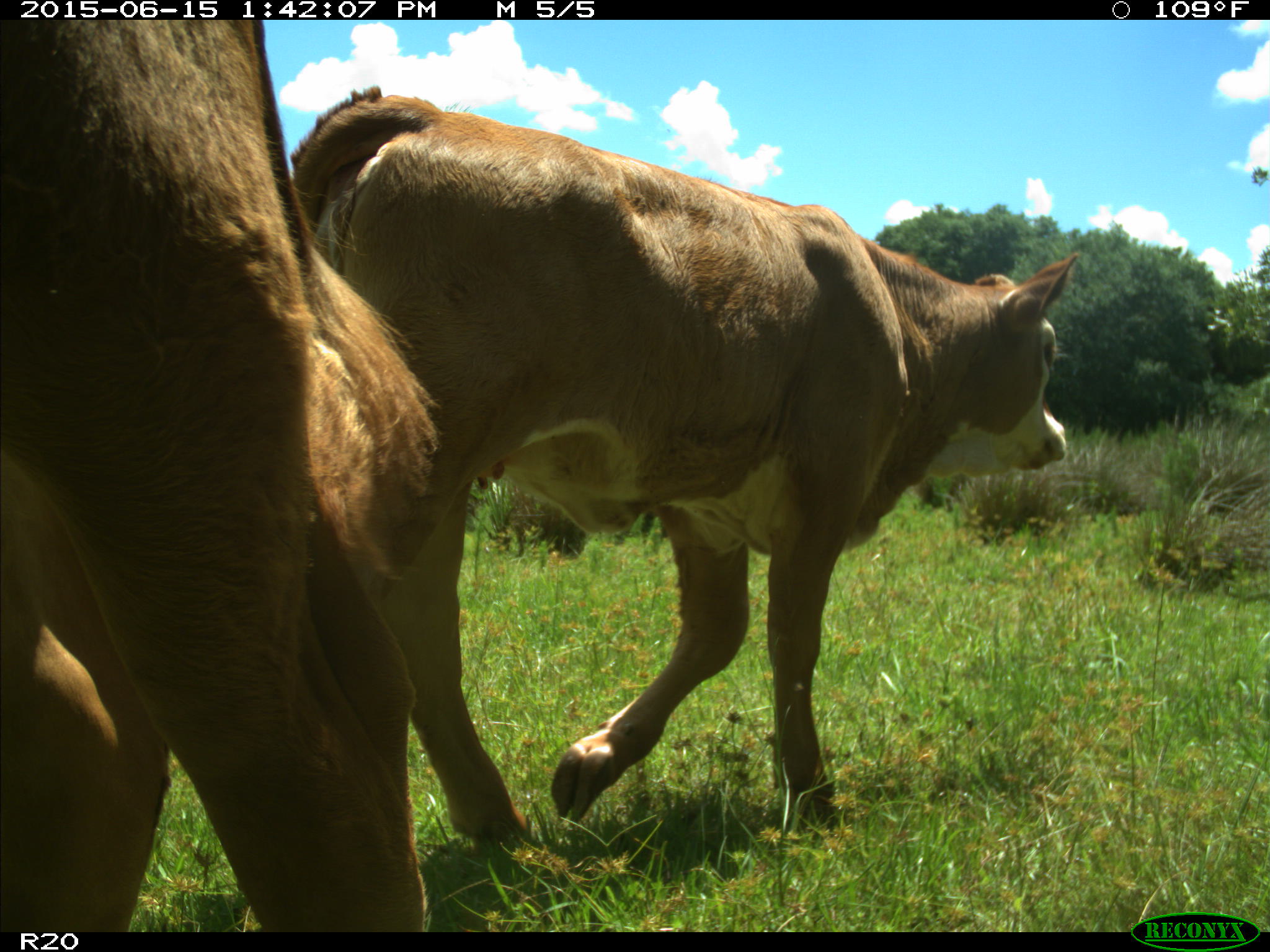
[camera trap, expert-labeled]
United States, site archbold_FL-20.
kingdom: Animalia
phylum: Chordata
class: Mammalia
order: Artiodactyla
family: Bovidae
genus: Bos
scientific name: Bos taurus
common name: domestic cow